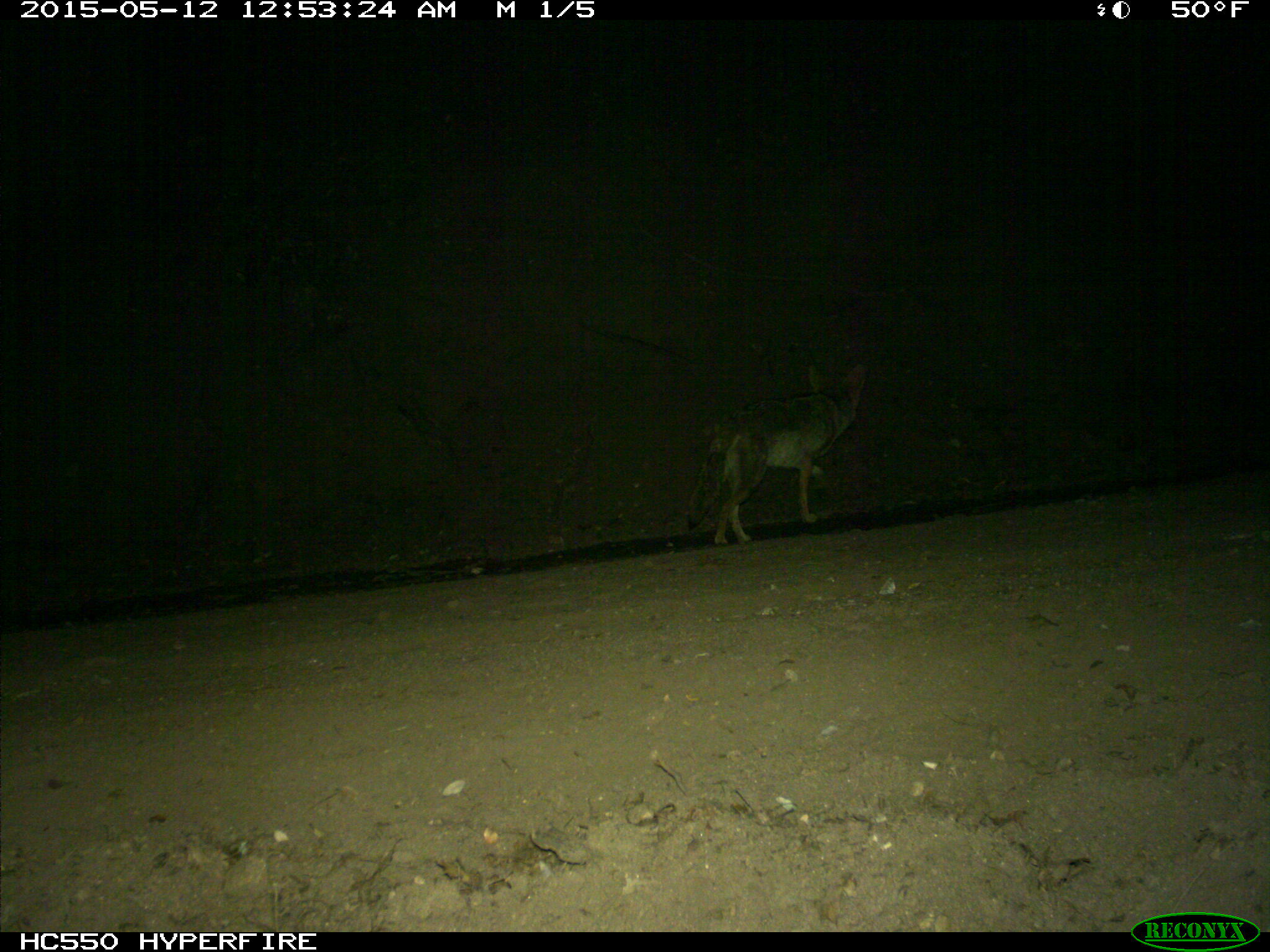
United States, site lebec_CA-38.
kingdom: Animalia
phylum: Chordata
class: Mammalia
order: Carnivora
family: Canidae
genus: Canis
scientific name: Canis latrans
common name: coyote